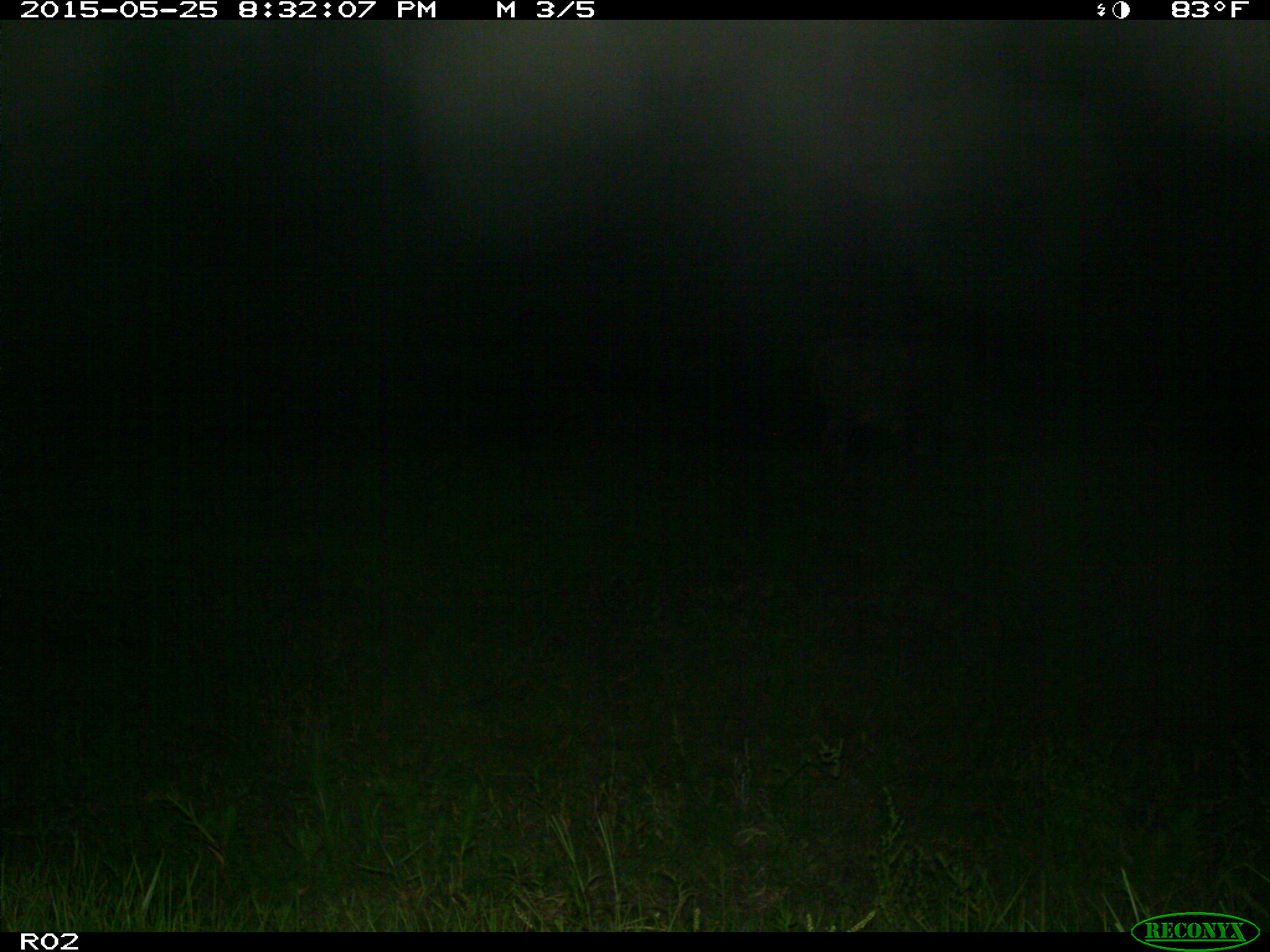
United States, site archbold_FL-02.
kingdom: Animalia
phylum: Chordata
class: Mammalia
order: Artiodactyla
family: Bovidae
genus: Bos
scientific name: Bos taurus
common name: domestic cow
Bos taurus (domestic cow).